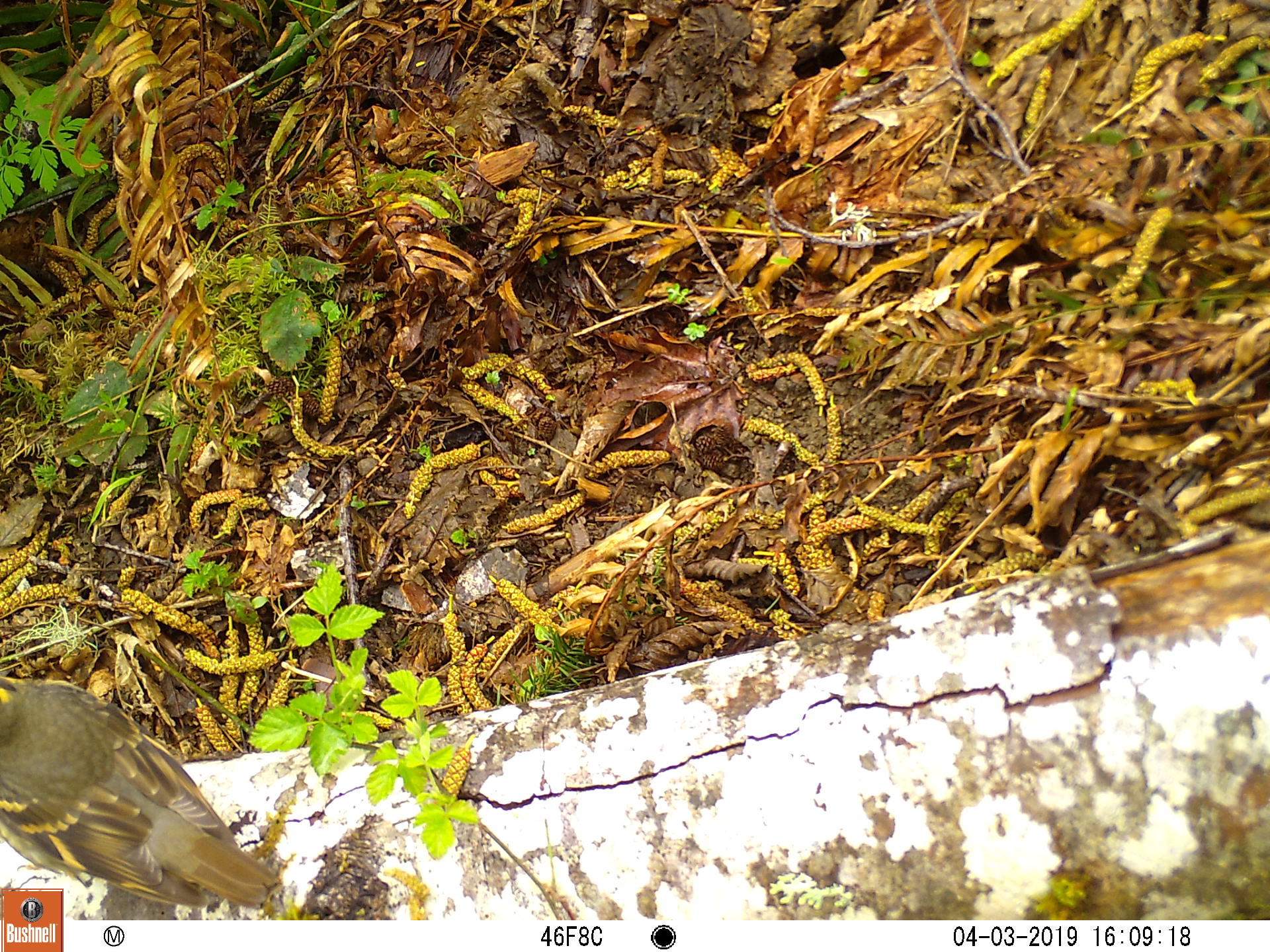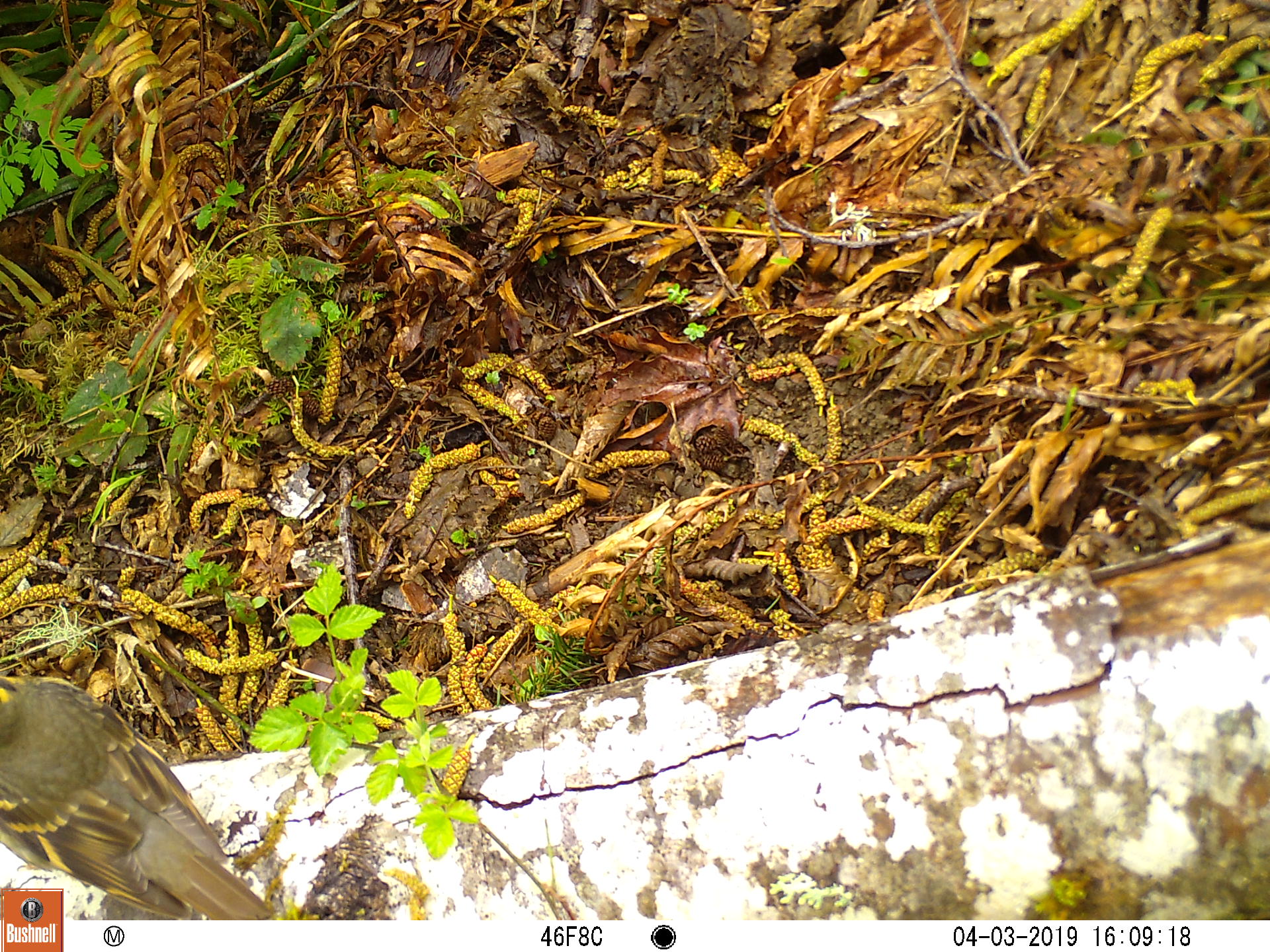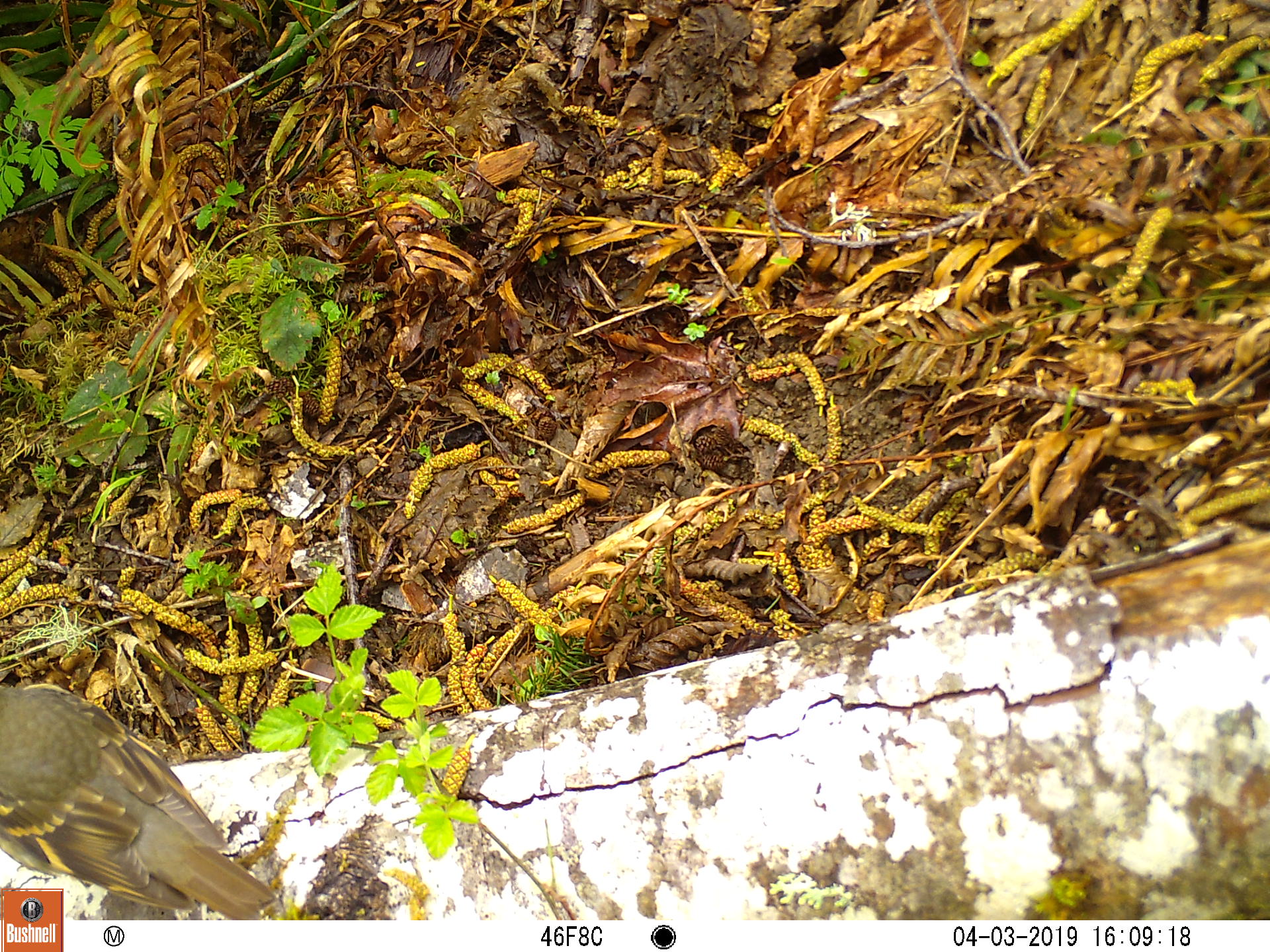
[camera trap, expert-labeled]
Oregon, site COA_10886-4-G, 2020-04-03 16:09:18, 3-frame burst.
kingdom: Animalia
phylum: Chordata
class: Aves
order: Passeriformes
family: Turdidae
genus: Ixoreus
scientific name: Ixoreus naevius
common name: varied thrush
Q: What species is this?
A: Varied thrush (Ixoreus naevius).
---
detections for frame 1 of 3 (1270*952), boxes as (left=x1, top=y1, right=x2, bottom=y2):
varied thrush: (left=0, top=670, right=279, bottom=884)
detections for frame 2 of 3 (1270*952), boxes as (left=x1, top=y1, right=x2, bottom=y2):
varied thrush: (left=0, top=669, right=246, bottom=889)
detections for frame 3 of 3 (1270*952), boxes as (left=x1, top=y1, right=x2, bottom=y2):
varied thrush: (left=0, top=681, right=246, bottom=889)